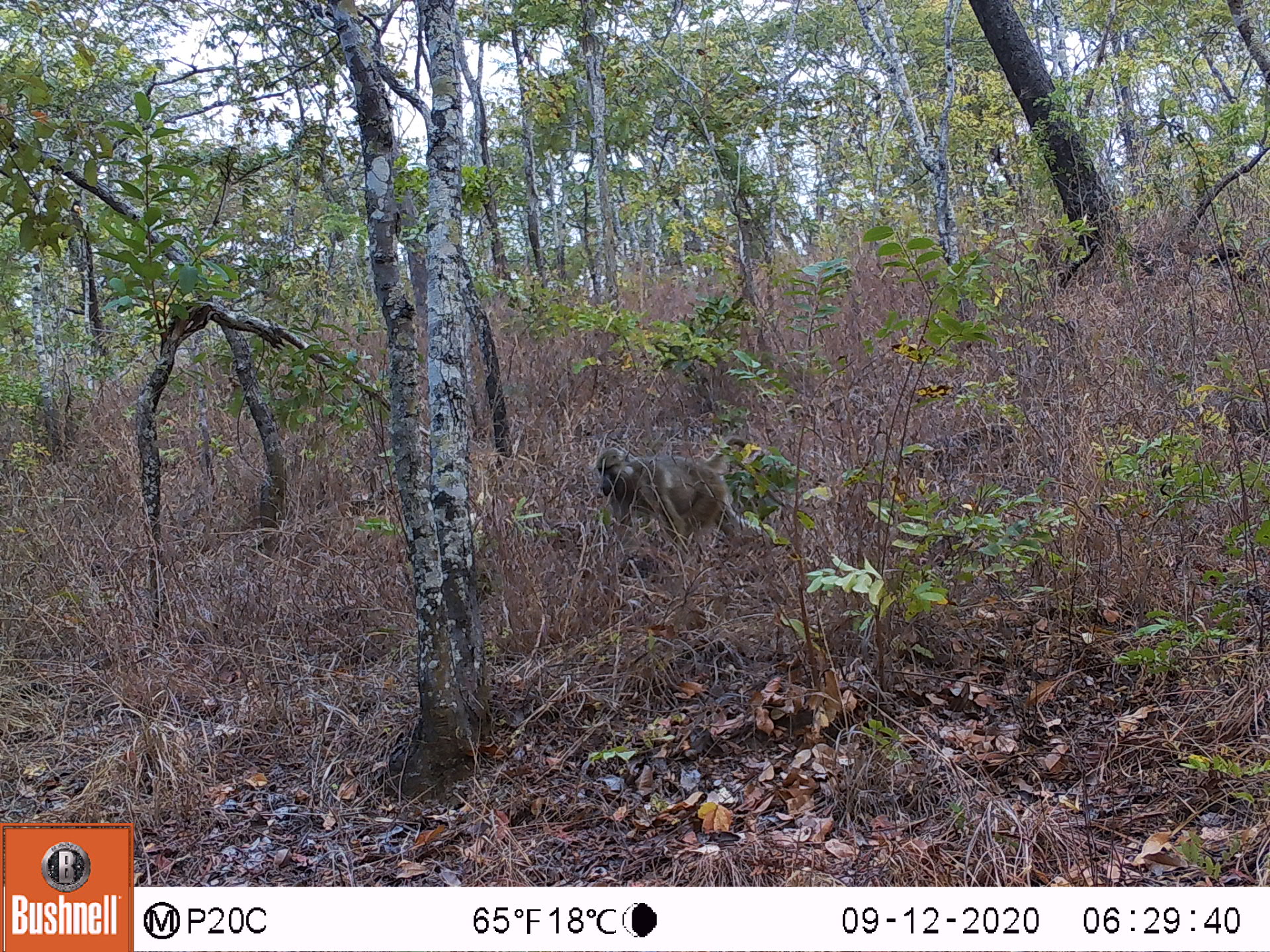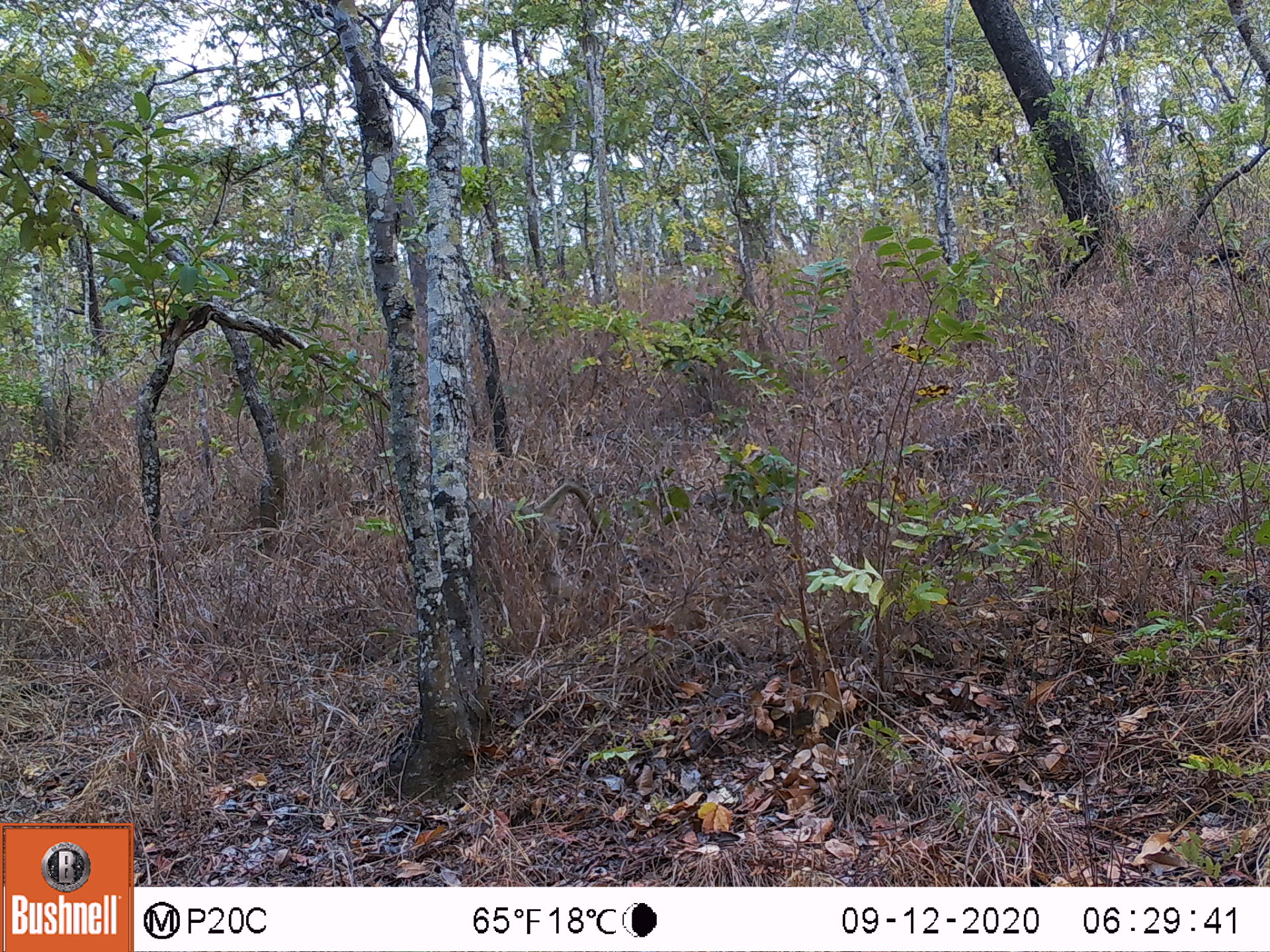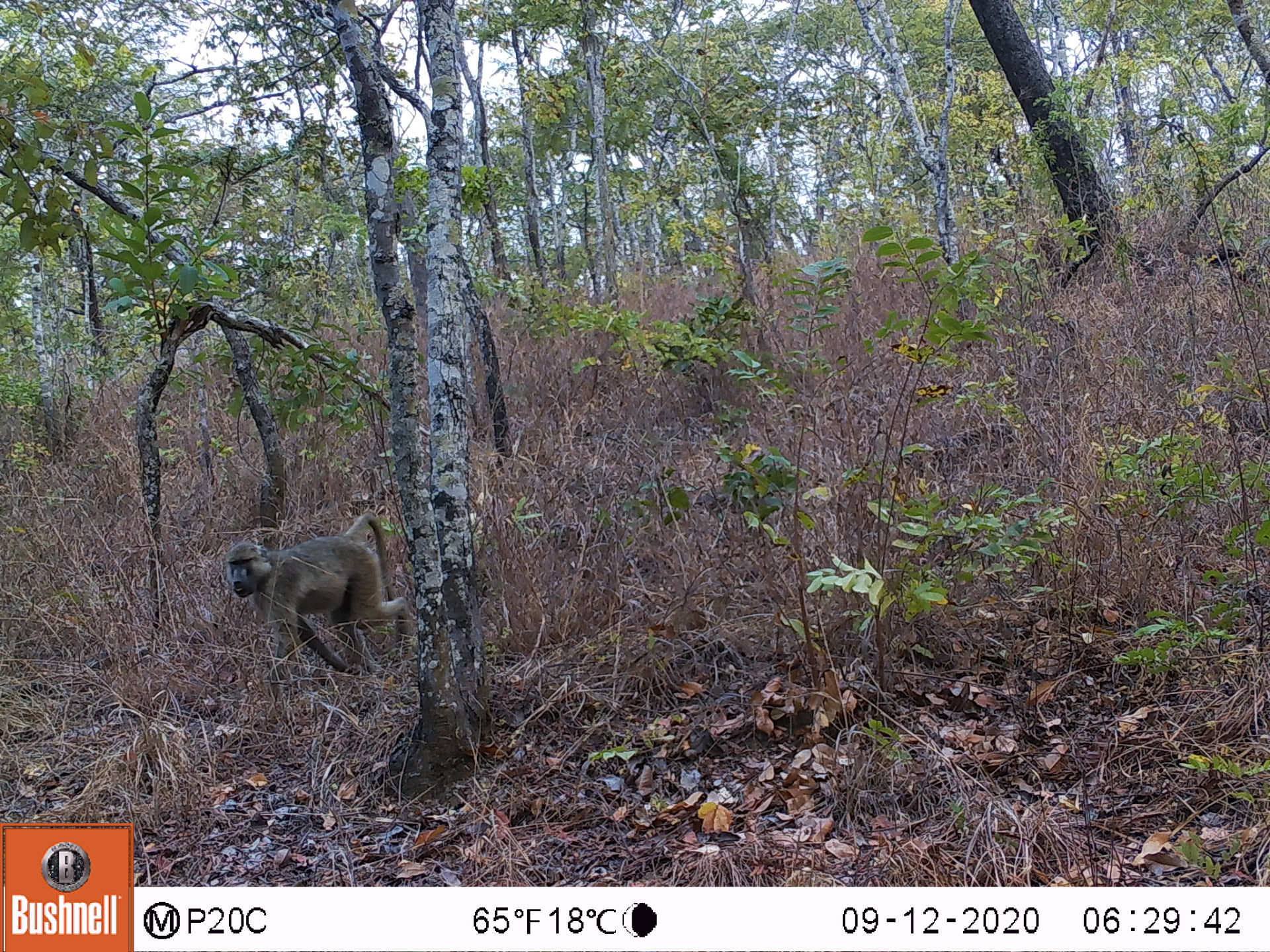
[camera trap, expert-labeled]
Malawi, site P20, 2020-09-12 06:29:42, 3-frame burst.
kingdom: Animalia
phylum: Chordata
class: Mammalia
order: Primates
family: Cercopithecidae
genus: Papio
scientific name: Papio cynocephalus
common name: yellow baboon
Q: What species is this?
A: Yellow baboon (Papio cynocephalus).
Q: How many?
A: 1.